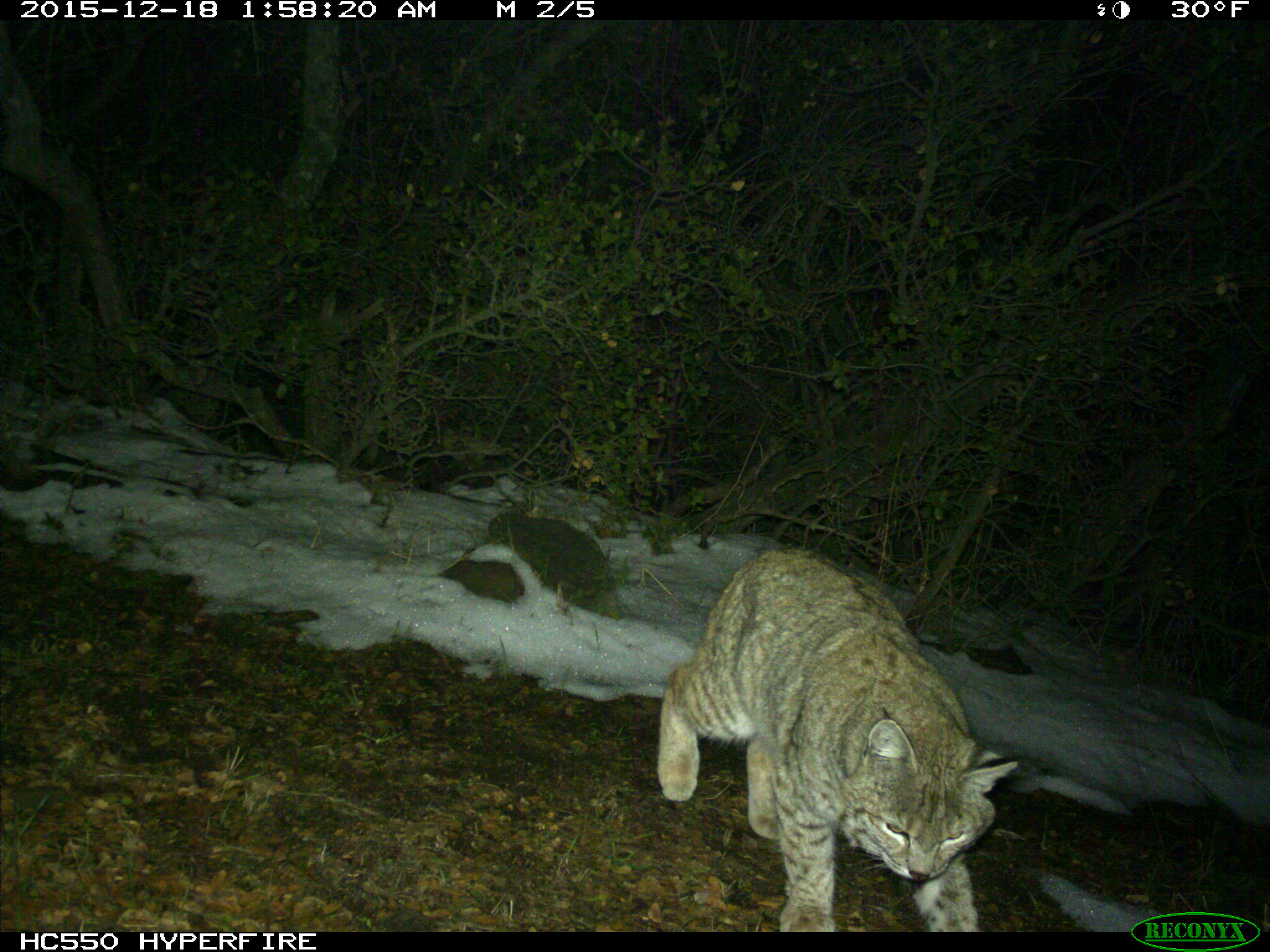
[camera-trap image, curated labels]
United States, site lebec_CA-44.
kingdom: Animalia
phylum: Chordata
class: Mammalia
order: Carnivora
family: Felidae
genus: Lynx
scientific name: Lynx rufus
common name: bobcat